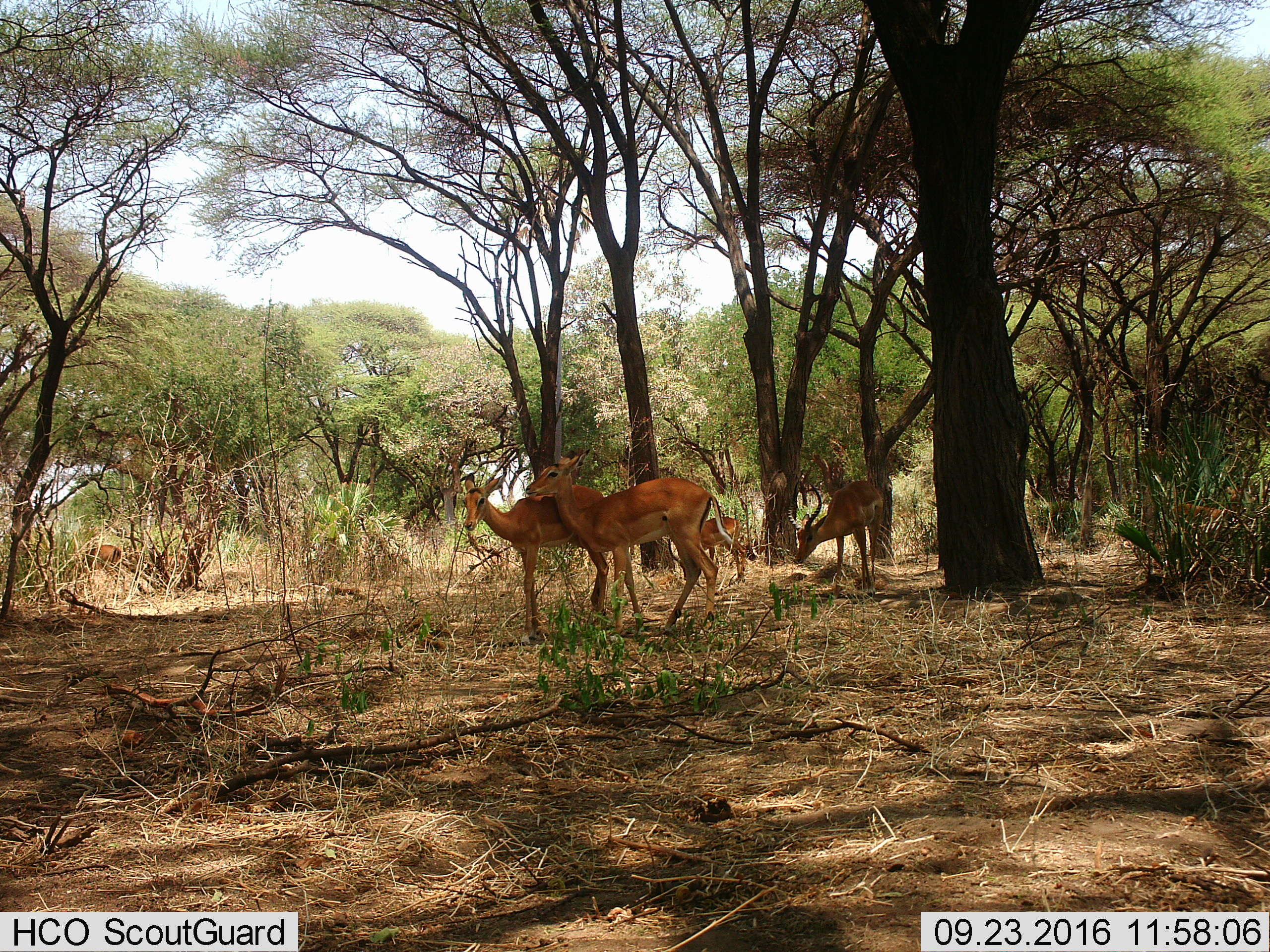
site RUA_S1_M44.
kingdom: Animalia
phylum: Chordata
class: Mammalia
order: Artiodactyla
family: Bovidae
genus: Aepyceros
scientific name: Aepyceros melampus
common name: impala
Impala (Aepyceros melampus), count 5. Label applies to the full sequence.